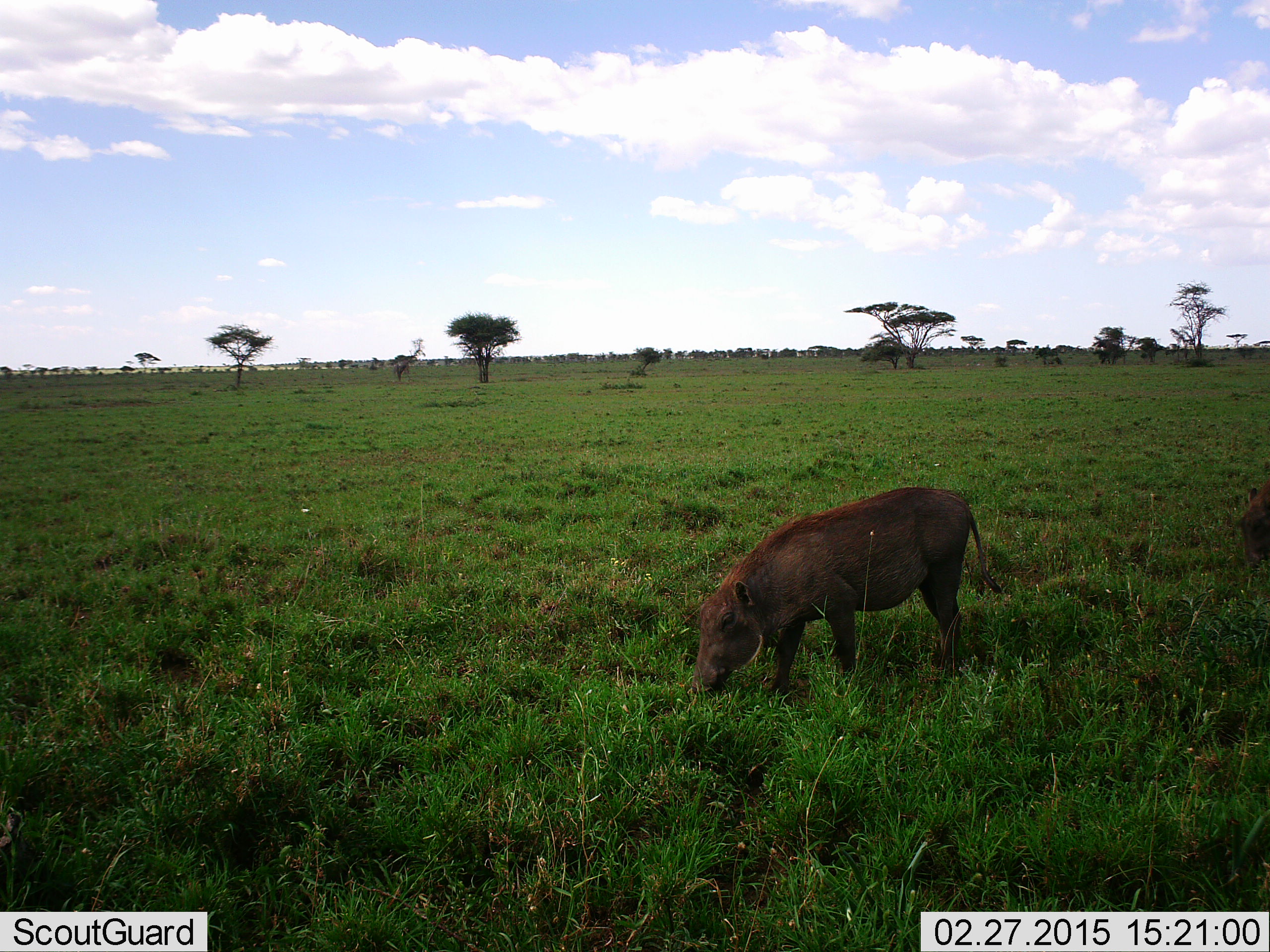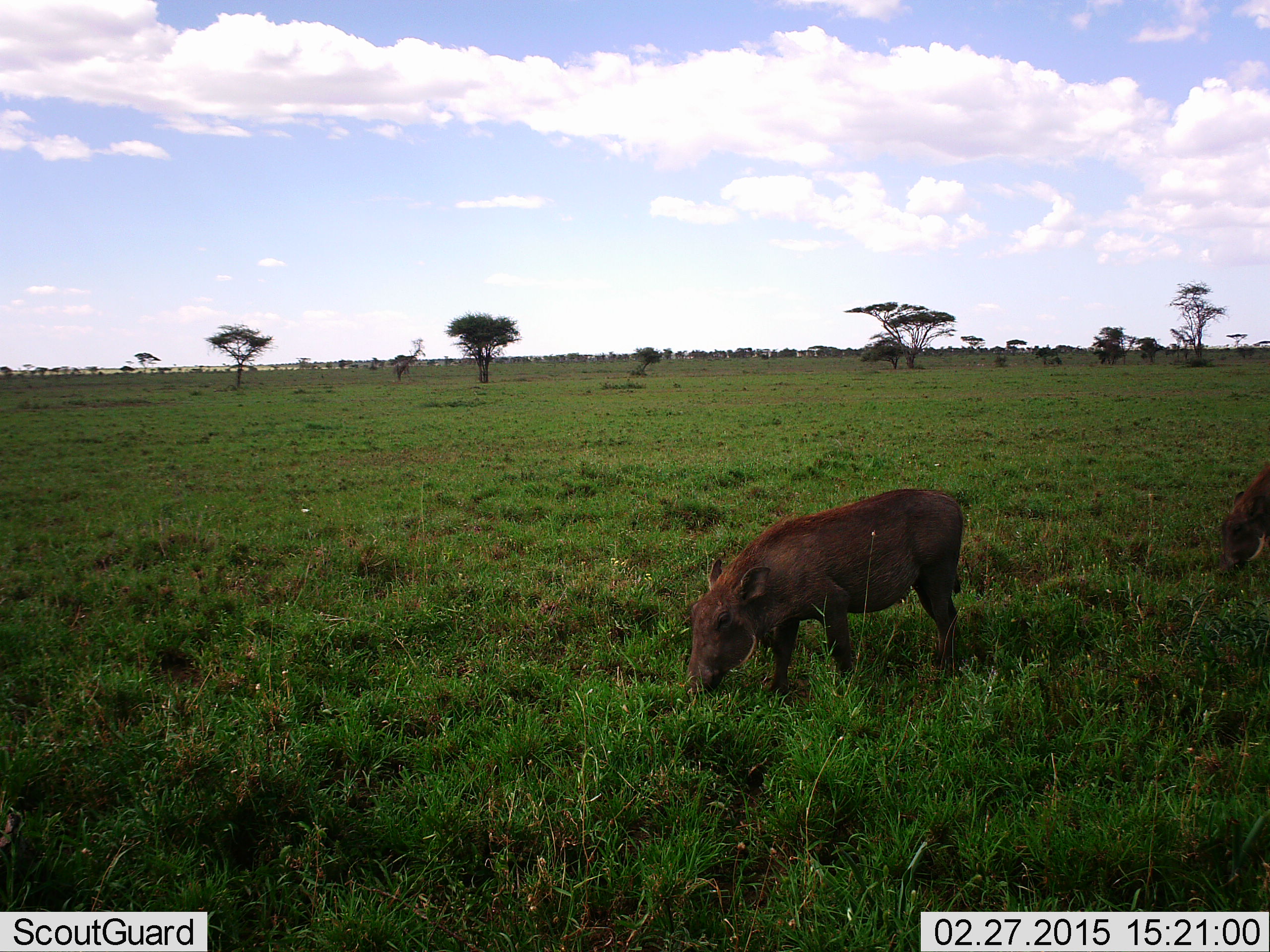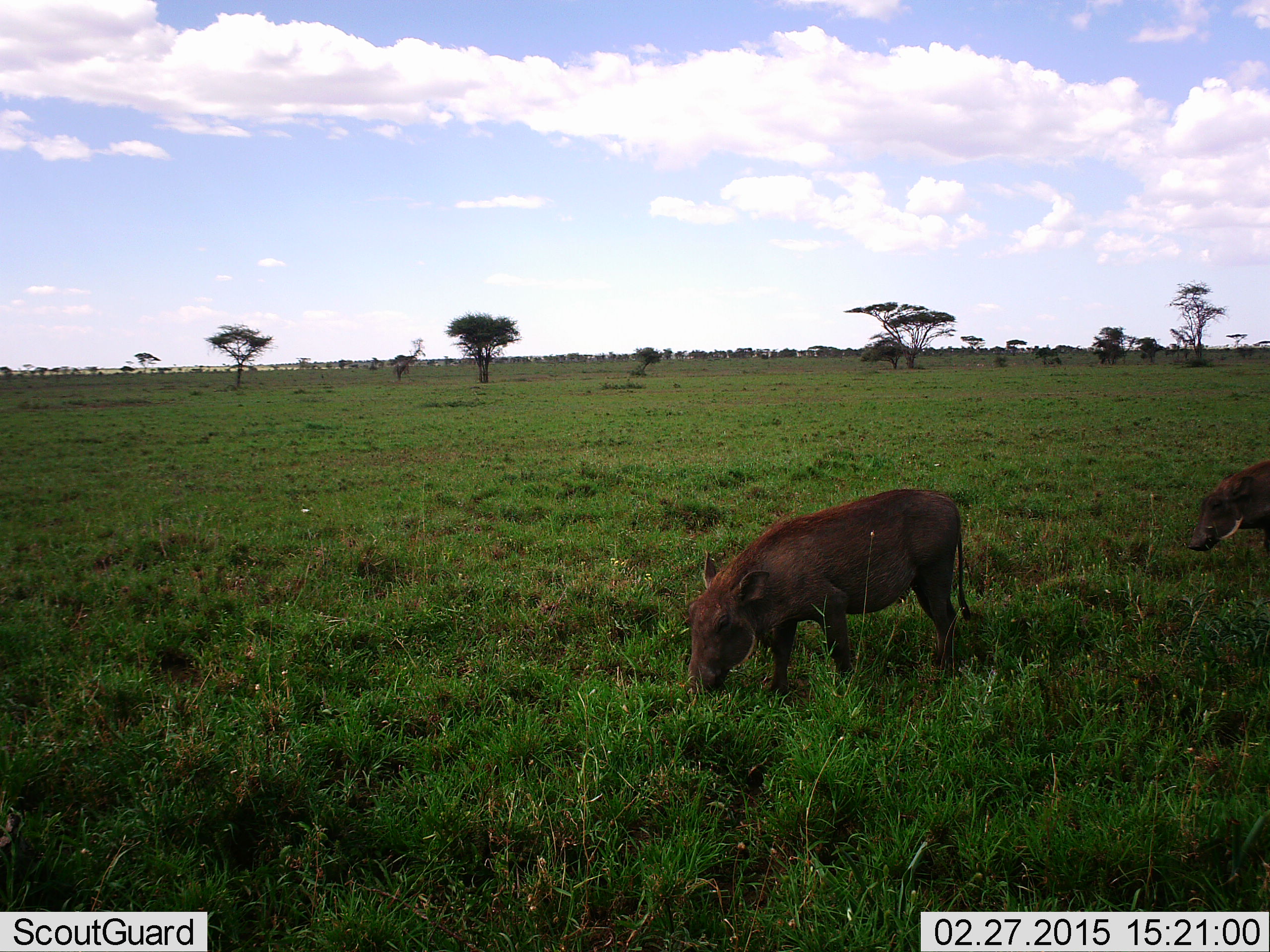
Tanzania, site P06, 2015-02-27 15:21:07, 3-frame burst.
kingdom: Animalia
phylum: Chordata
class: Mammalia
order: Artiodactyla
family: Suidae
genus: Phacochoerus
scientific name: Phacochoerus africanus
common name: warthog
Warthog (Phacochoerus africanus), count 2. Behavior (volunteer vote fractions): standing 30%, resting 0%, moving 20%, interacting 0%. Young present (vote fraction): 10%. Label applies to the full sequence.